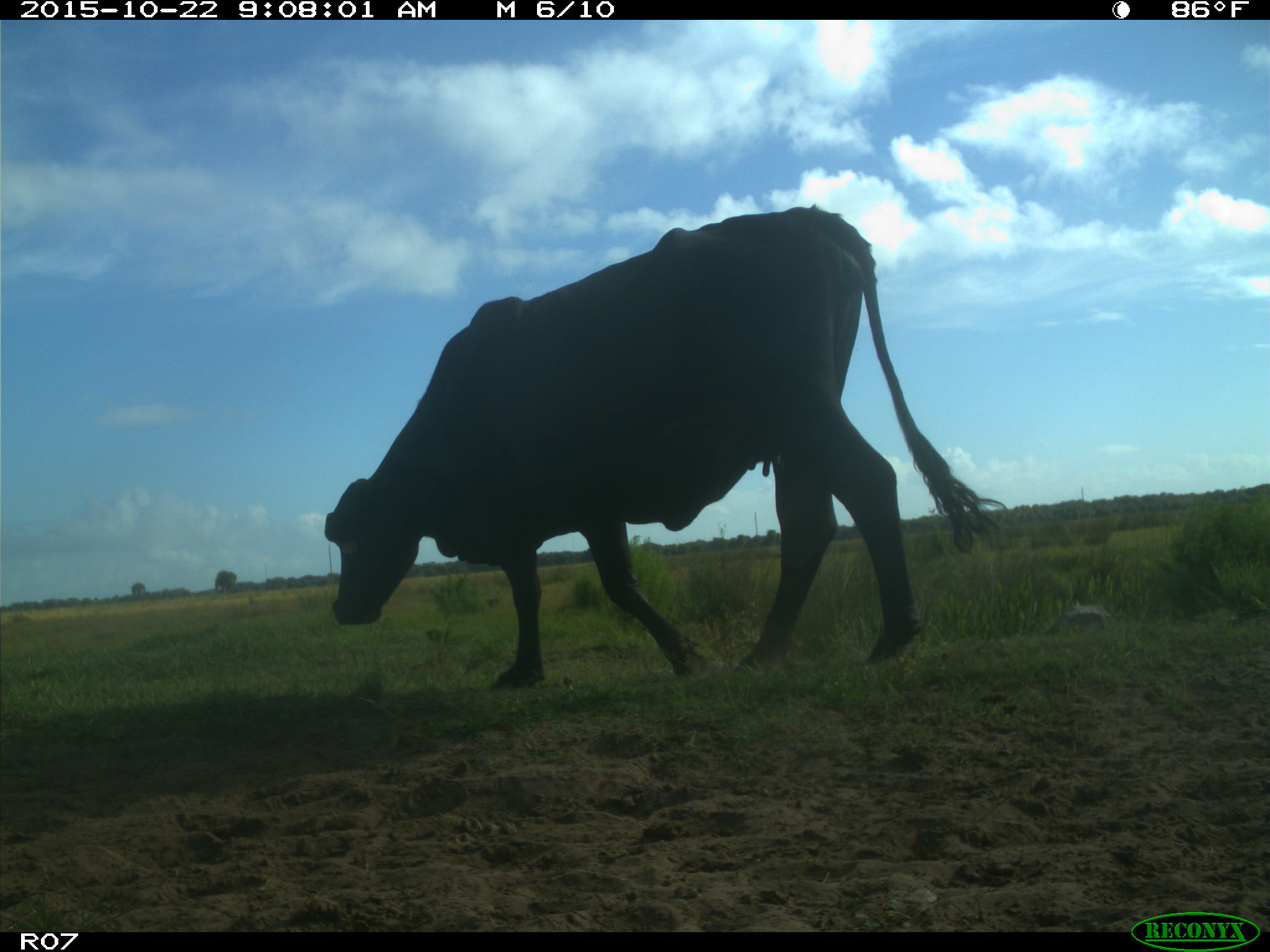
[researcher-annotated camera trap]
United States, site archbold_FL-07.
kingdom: Animalia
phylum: Chordata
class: Mammalia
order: Artiodactyla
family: Bovidae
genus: Bos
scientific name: Bos taurus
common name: domestic cow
Bos taurus (domestic cow).